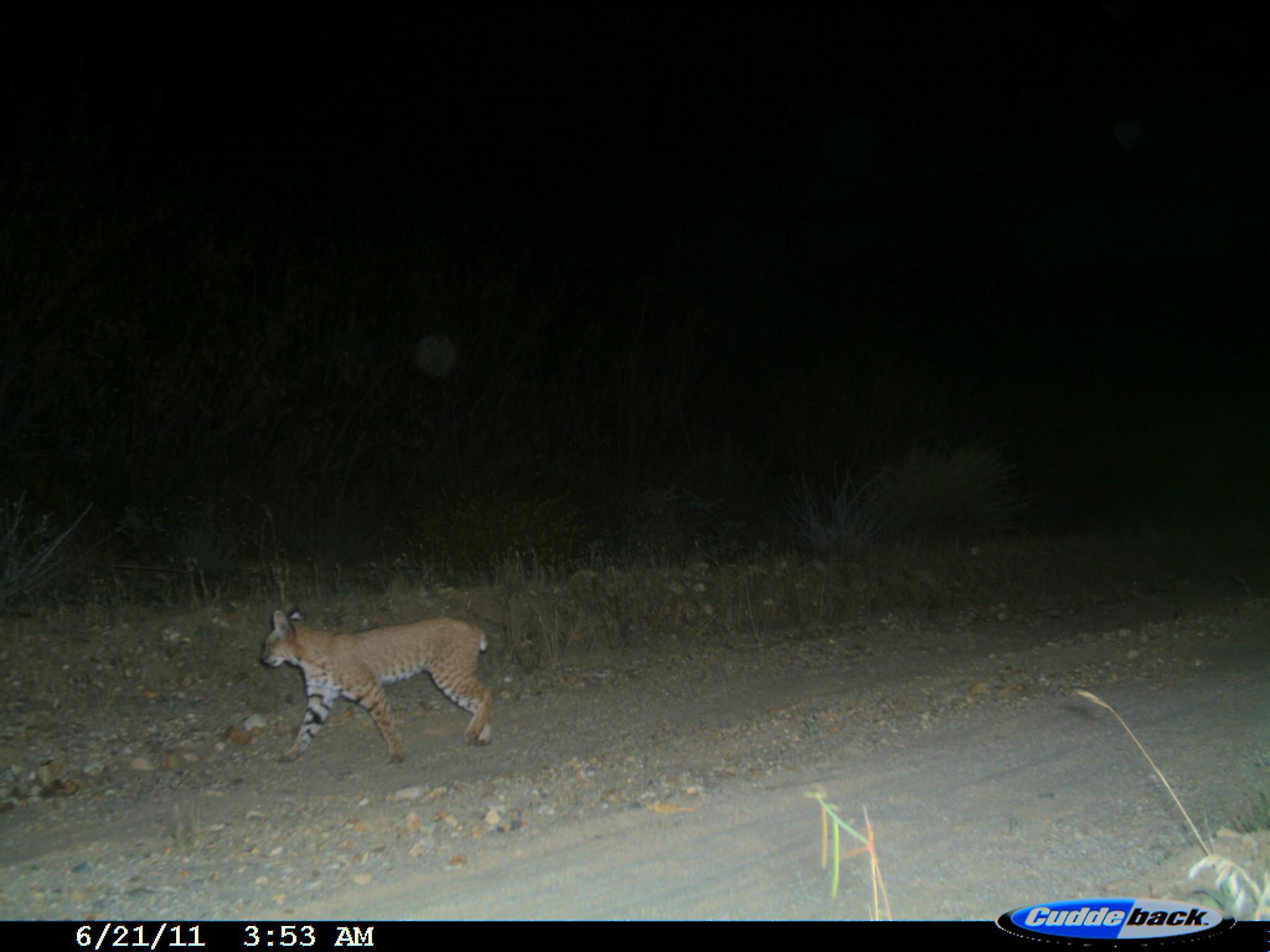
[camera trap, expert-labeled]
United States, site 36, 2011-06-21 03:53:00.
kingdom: Animalia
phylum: Chordata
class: Mammalia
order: Carnivora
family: Felidae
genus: Lynx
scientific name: Lynx rufus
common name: bobcat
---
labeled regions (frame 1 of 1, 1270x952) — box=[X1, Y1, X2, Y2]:
bobcat: box=[257, 605, 498, 768]